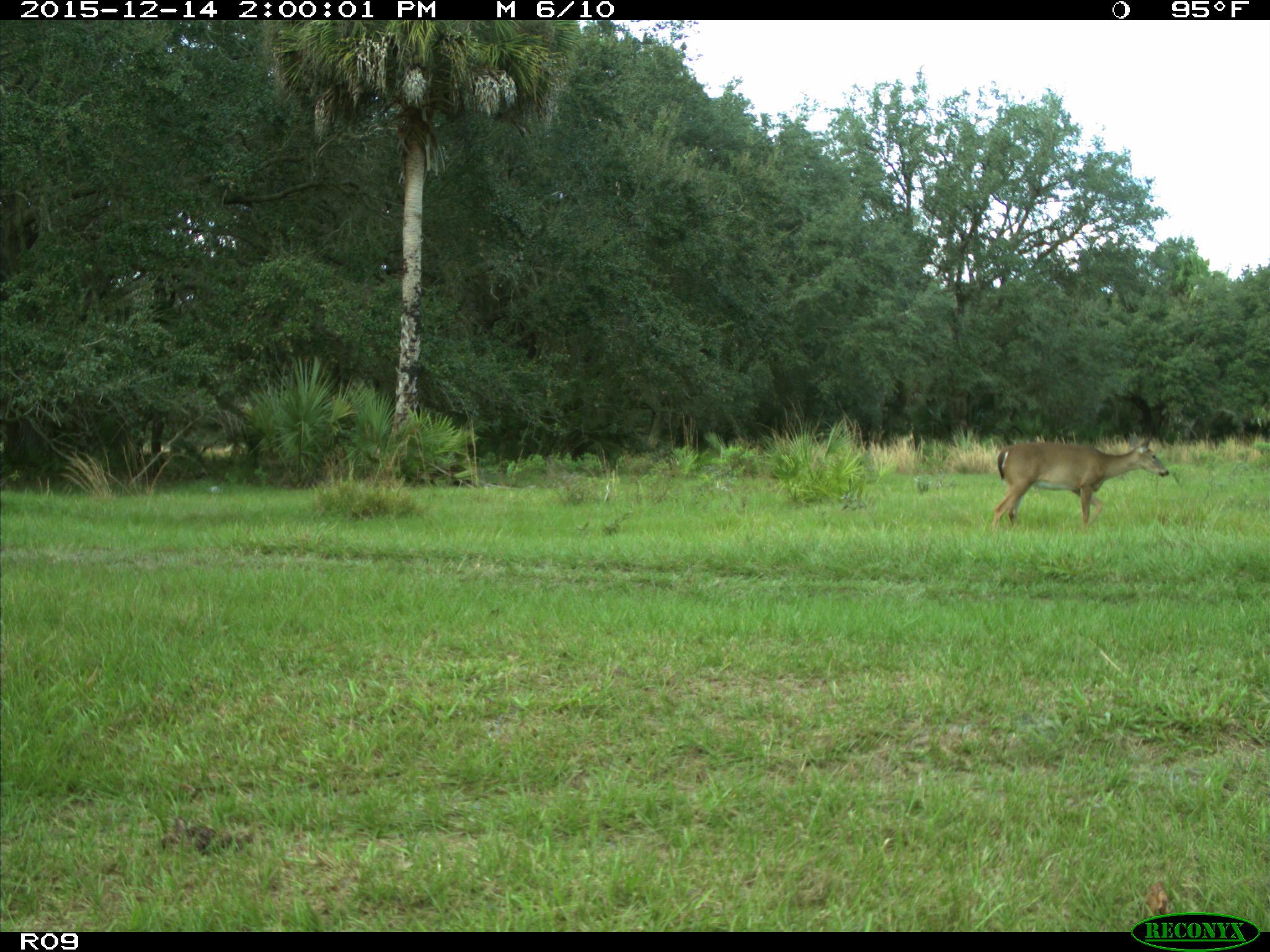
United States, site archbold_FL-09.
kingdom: Animalia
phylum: Chordata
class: Mammalia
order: Artiodactyla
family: Cervidae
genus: Odocoileus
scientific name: Odocoileus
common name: deer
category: unidentified deer